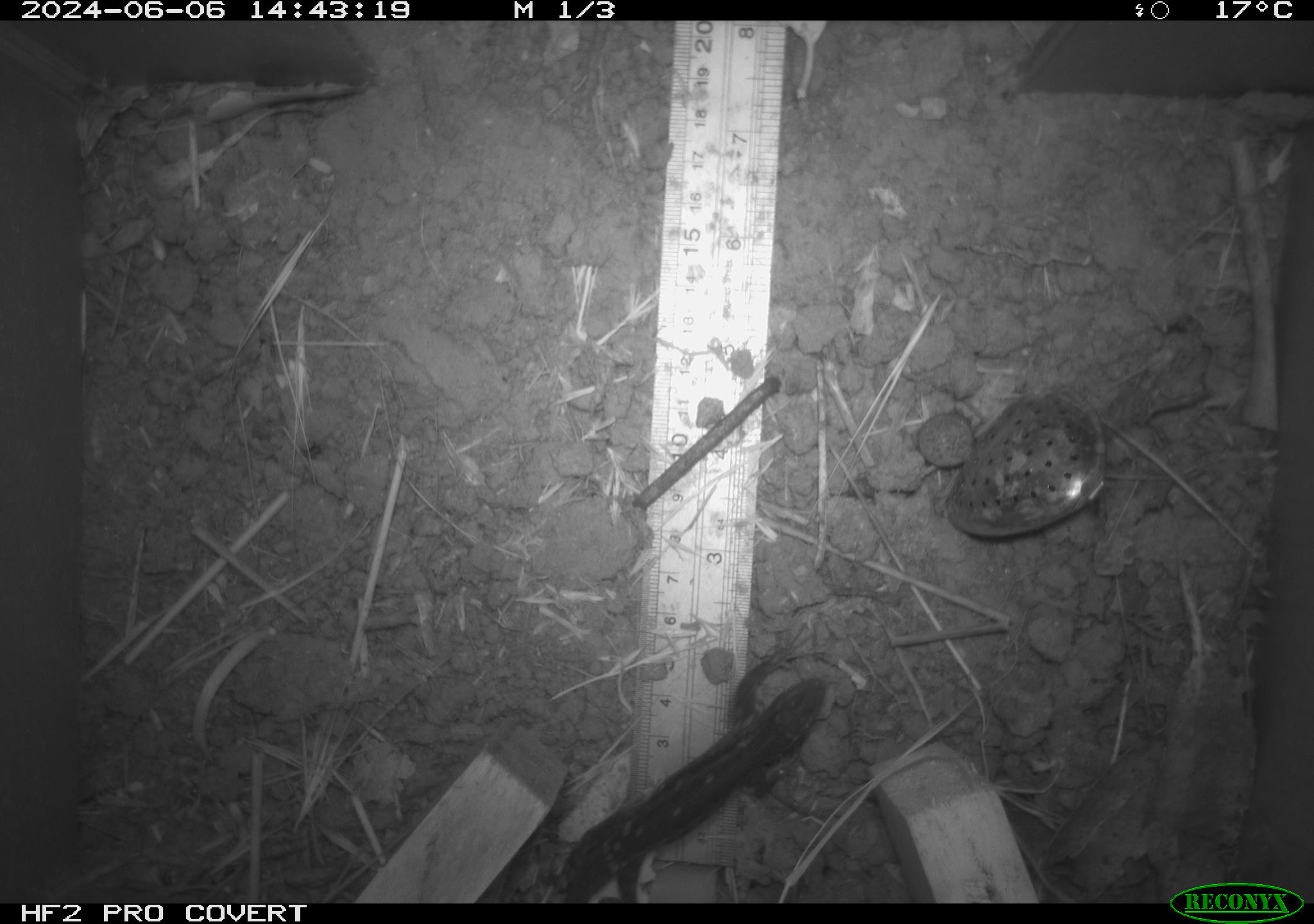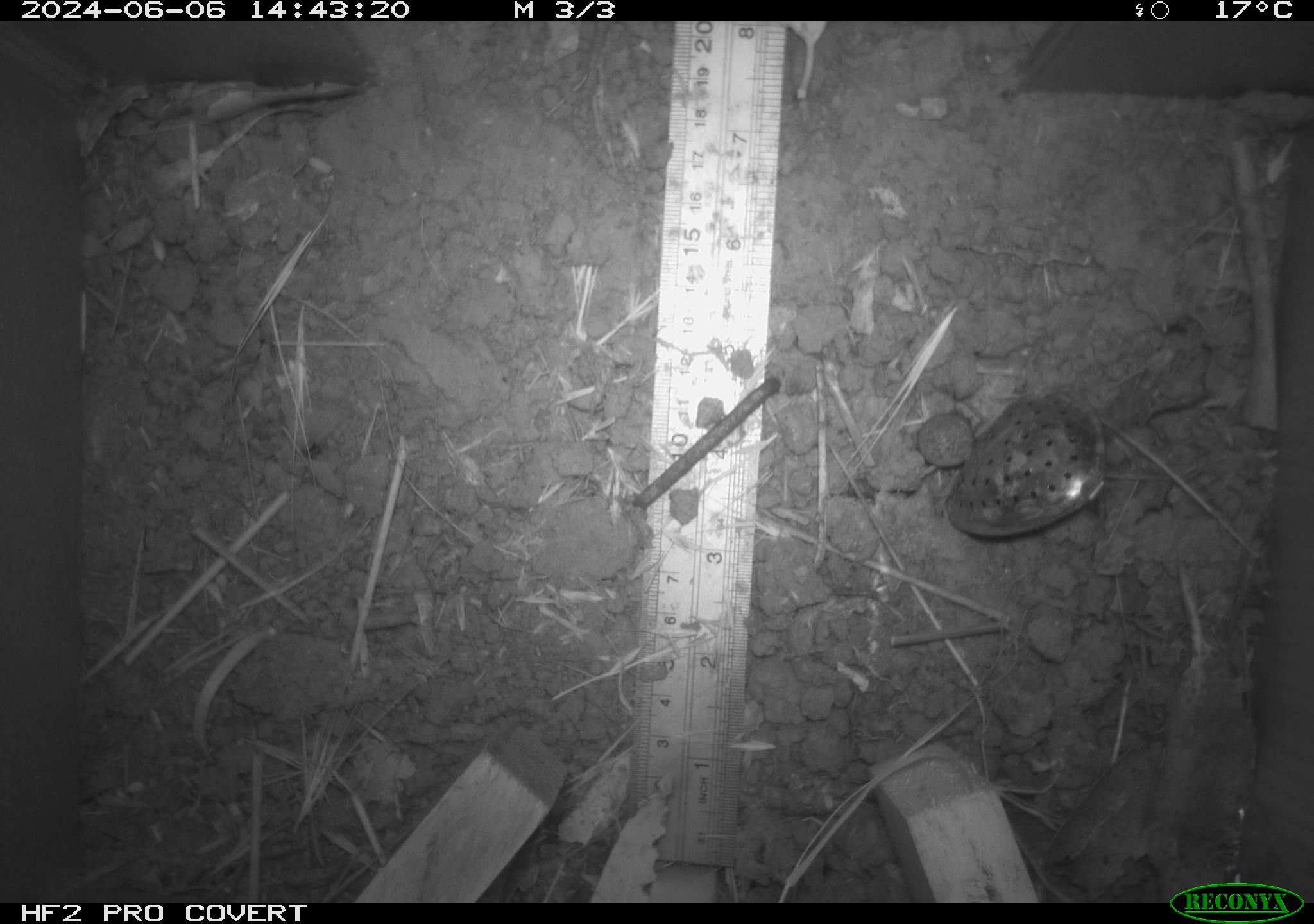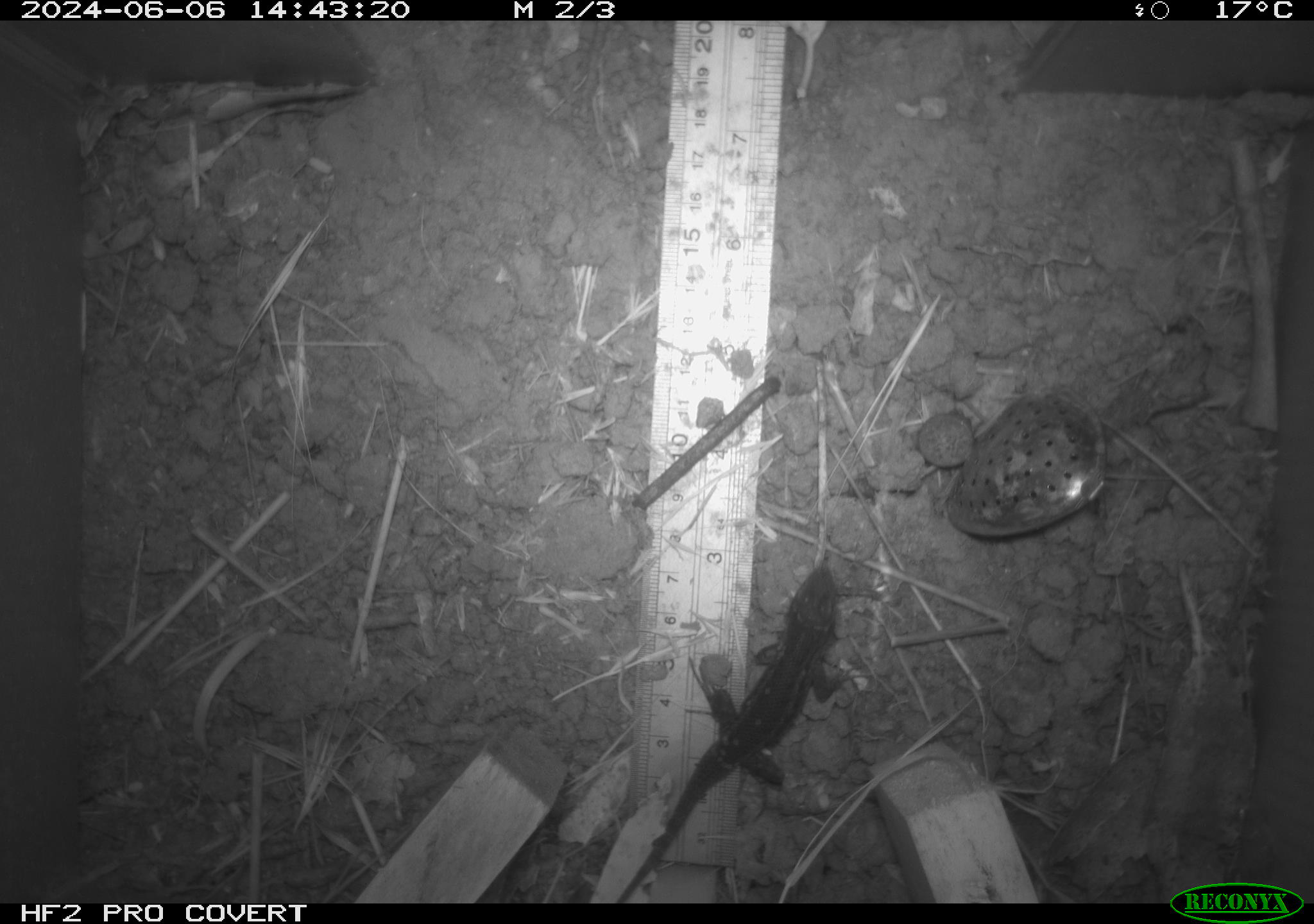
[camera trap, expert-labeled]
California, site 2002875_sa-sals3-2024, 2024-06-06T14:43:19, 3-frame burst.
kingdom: Animalia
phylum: Chordata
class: Reptilia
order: Squamata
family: Phrynosomatidae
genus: Sceloporus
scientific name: Sceloporus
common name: spiny lizards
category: sceloporus species